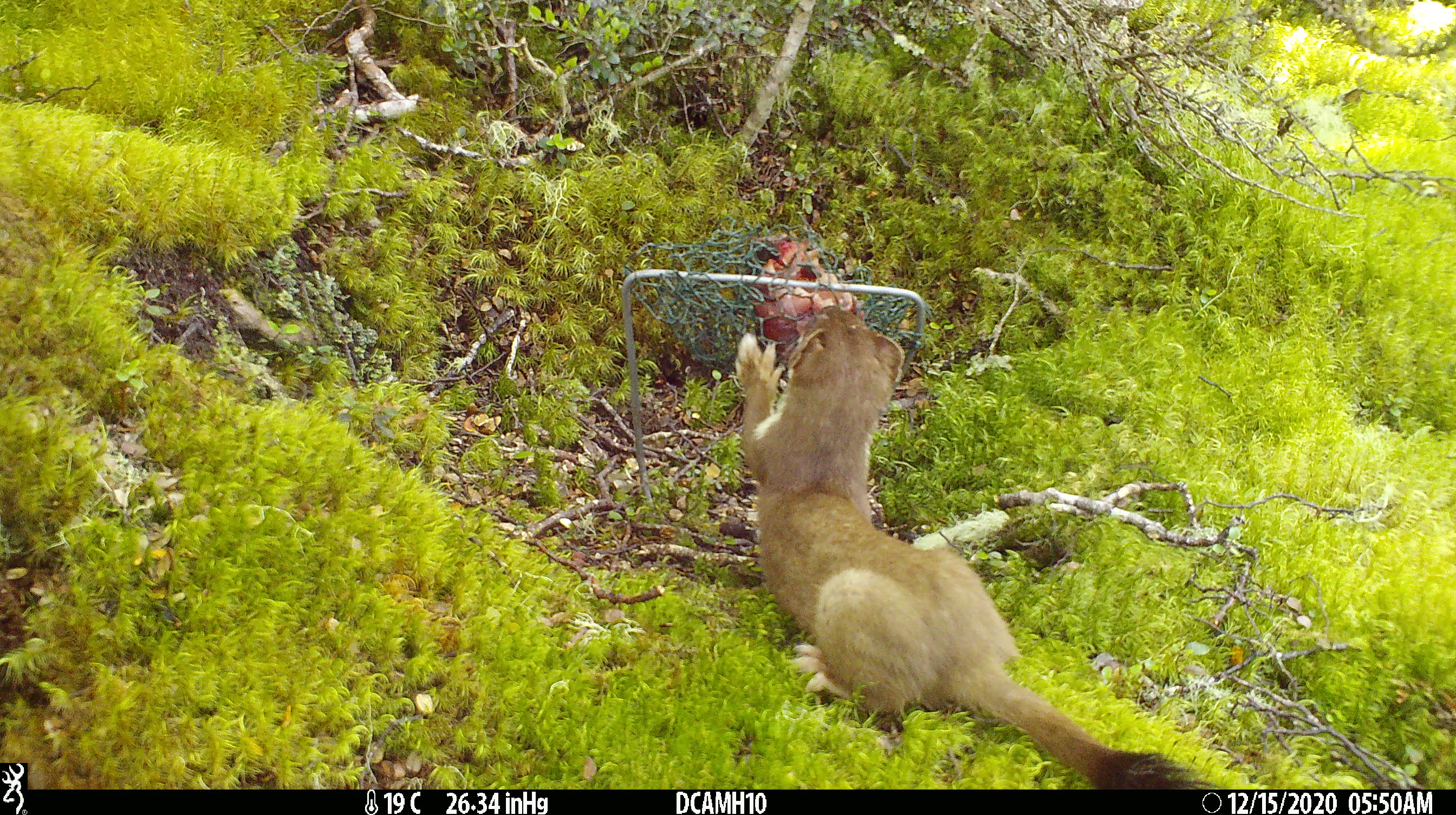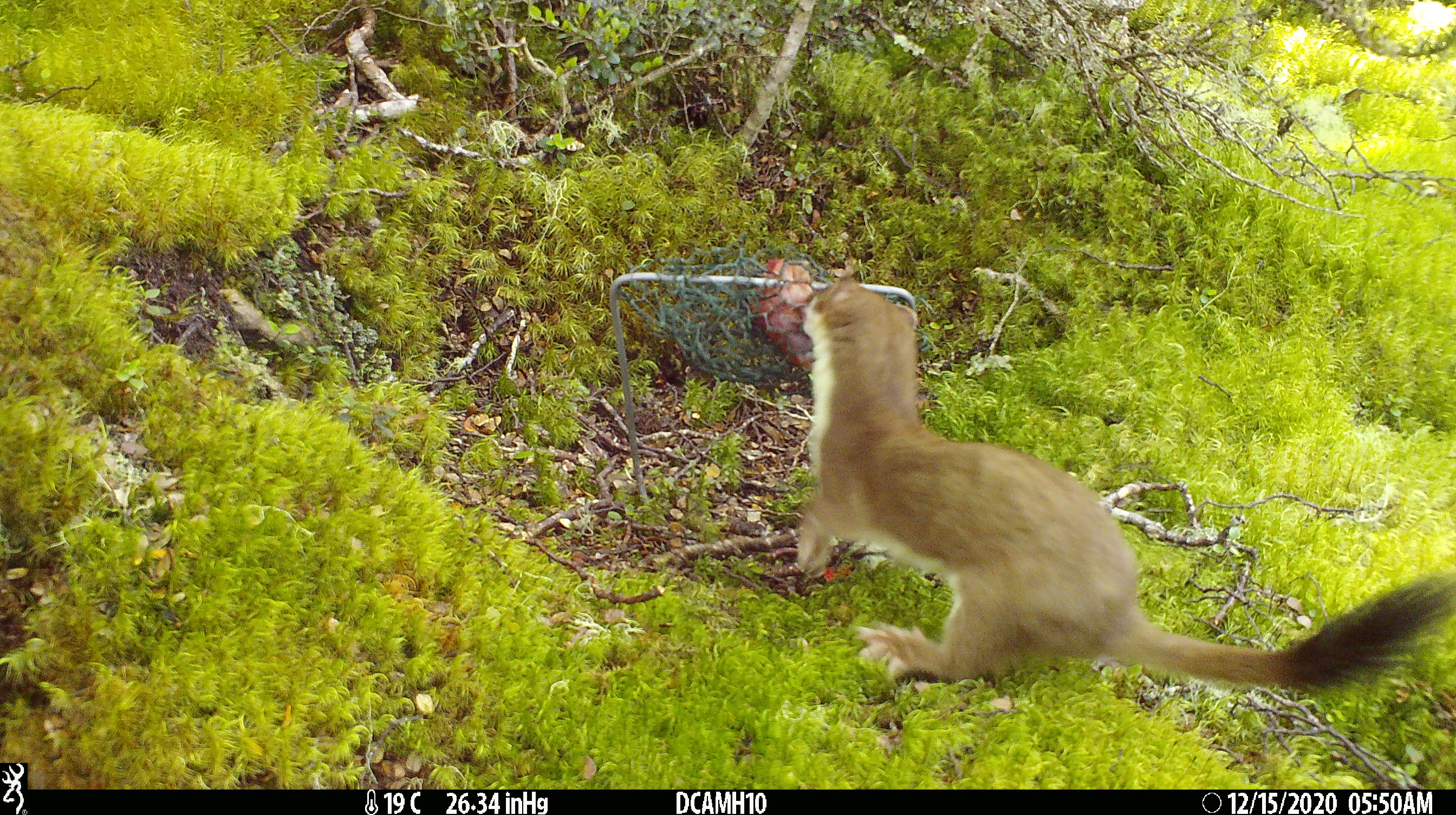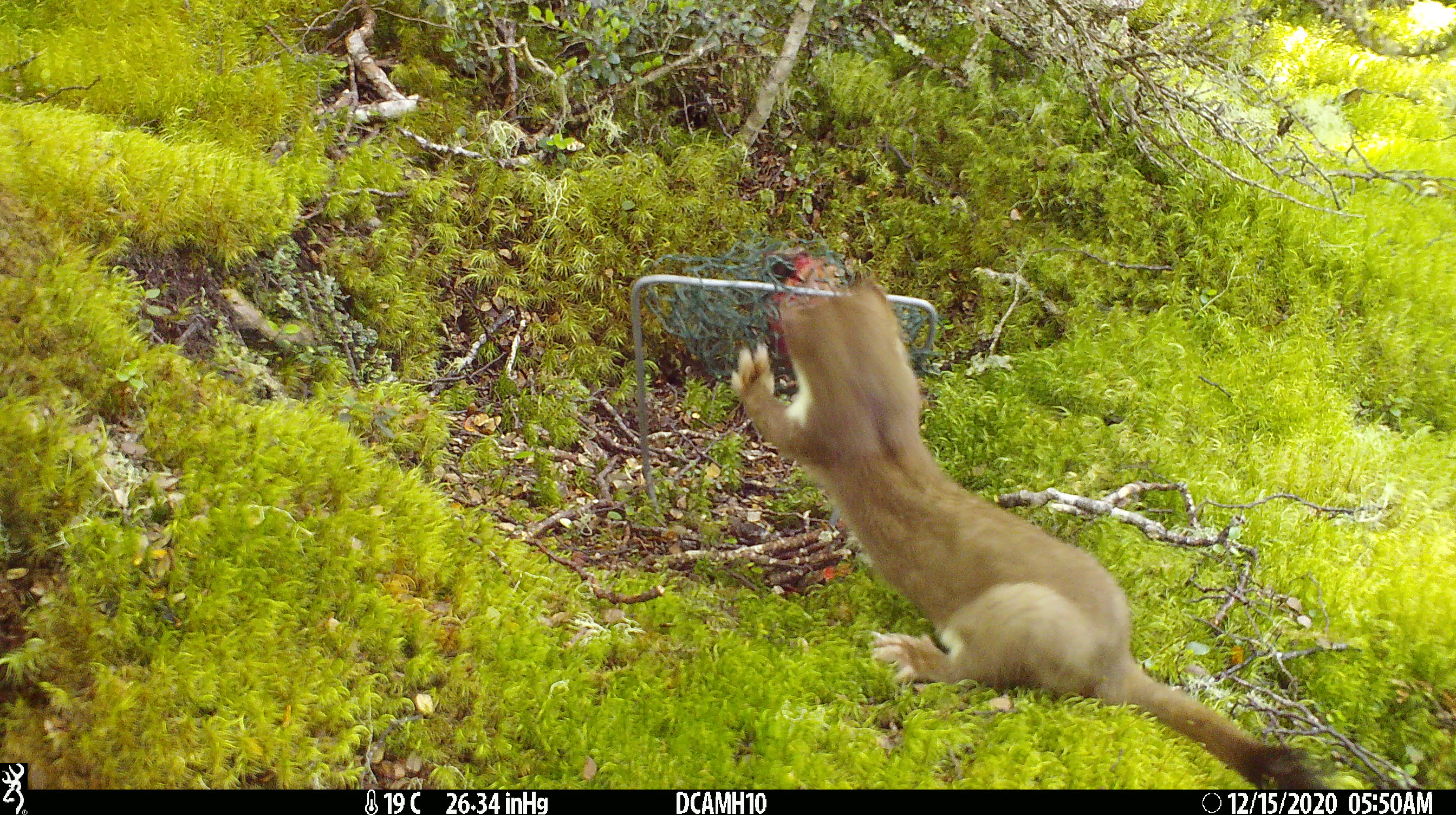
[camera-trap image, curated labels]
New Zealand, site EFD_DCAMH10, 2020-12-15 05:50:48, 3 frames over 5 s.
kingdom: Animalia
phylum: Chordata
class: Mammalia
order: Carnivora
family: Mustelidae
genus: Mustela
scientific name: Mustela erminea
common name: stoat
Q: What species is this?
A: Stoat (Mustela erminea).